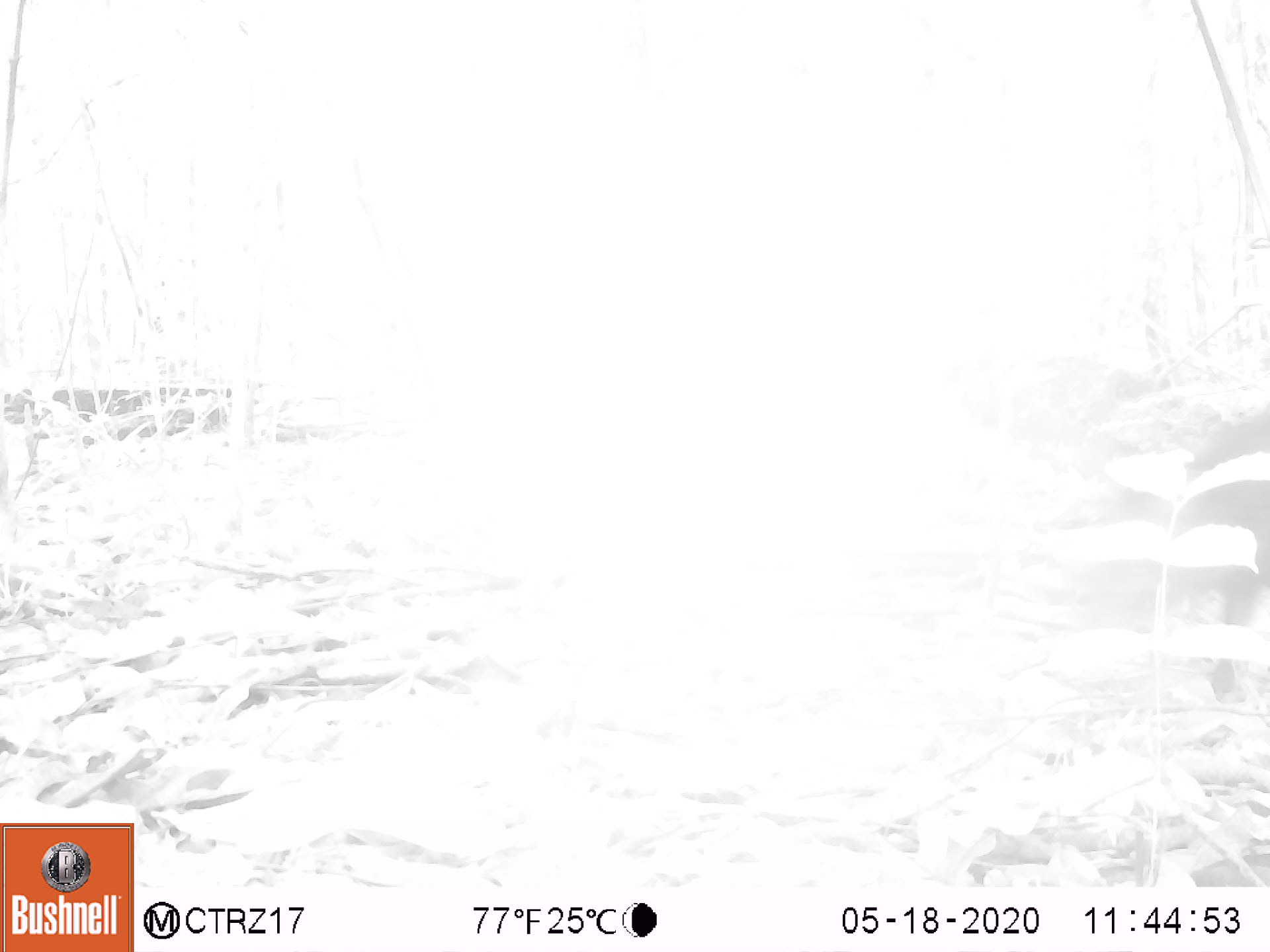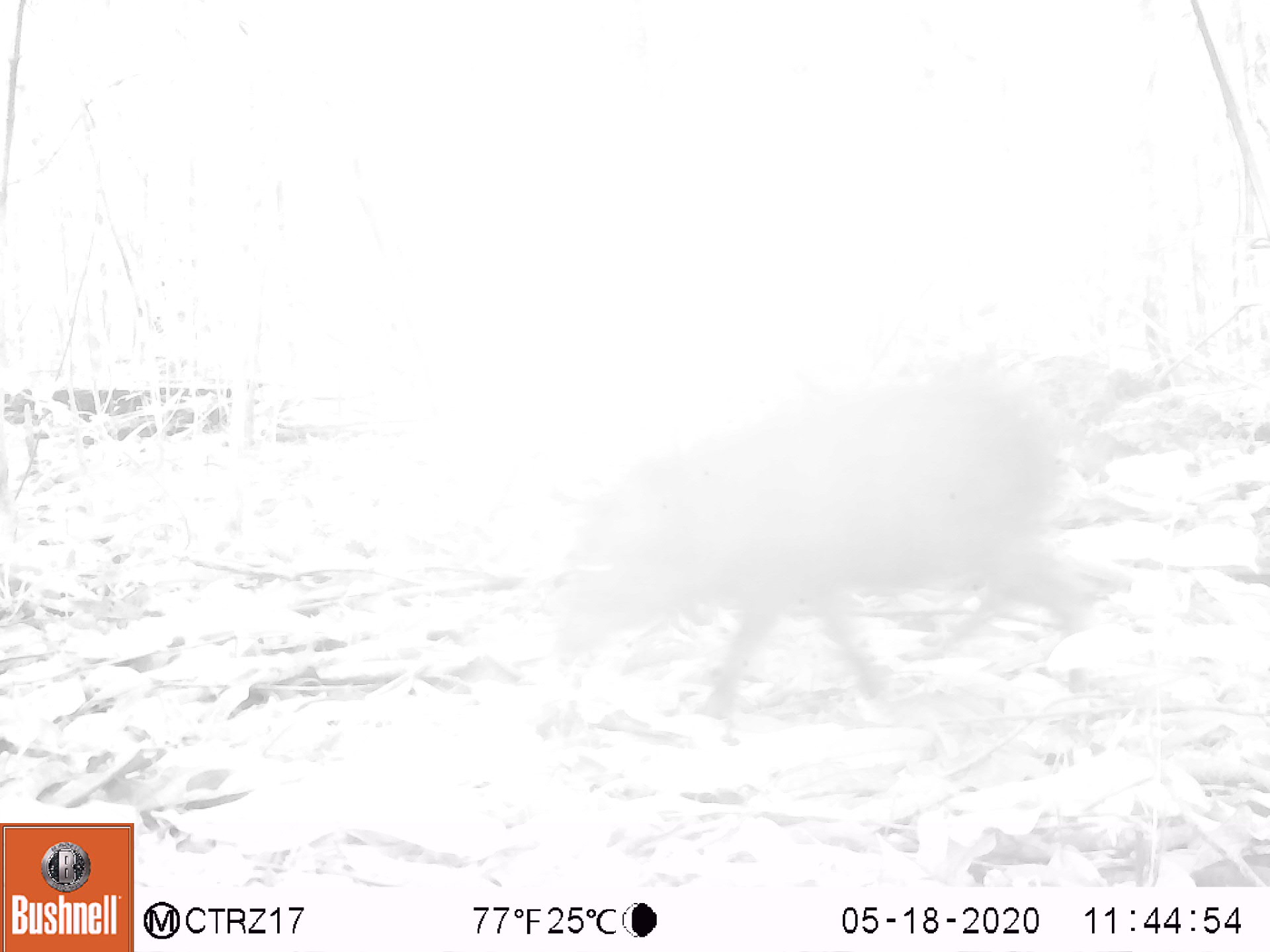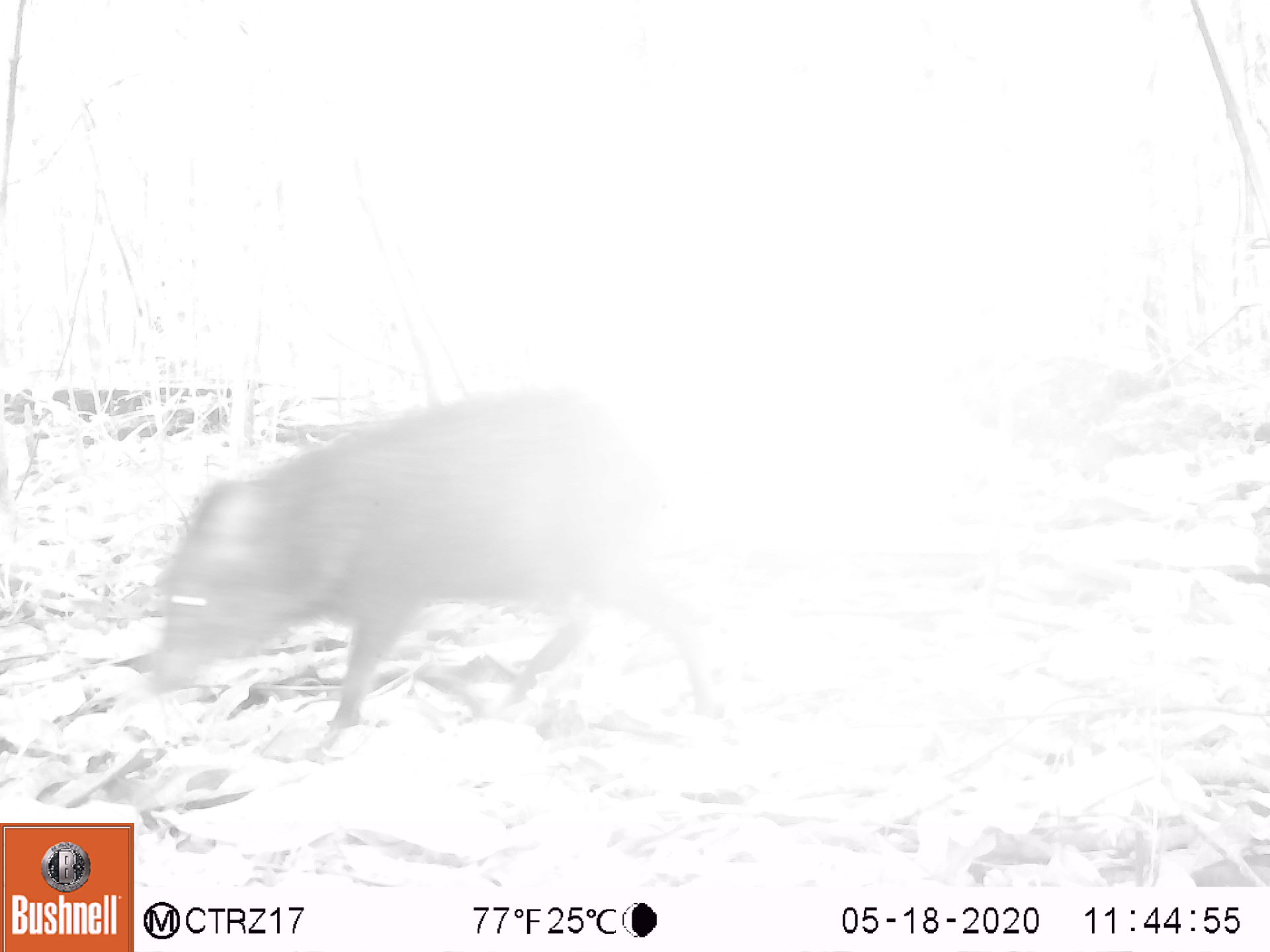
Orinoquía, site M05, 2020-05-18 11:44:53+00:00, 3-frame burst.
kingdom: Animalia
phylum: Chordata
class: Mammalia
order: Artiodactyla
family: Tayassuidae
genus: Pecari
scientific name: Pecari tajacu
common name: collared peccary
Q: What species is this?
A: Collared peccary (Pecari tajacu).